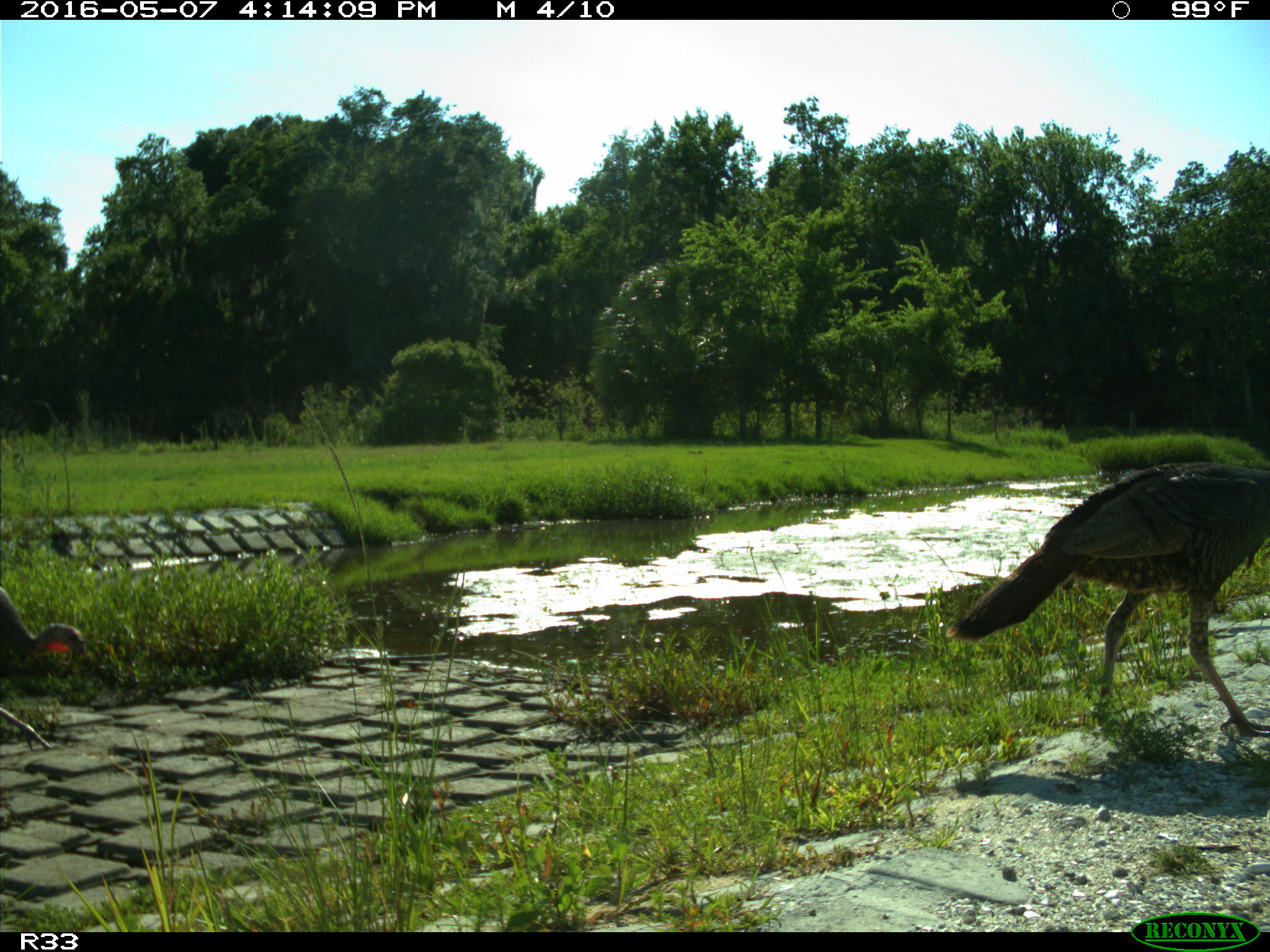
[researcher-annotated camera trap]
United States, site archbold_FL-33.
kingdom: Animalia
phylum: Chordata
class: Aves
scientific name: Aves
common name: birds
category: unidentified bird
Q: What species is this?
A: Unidentified bird (birds) (Aves).